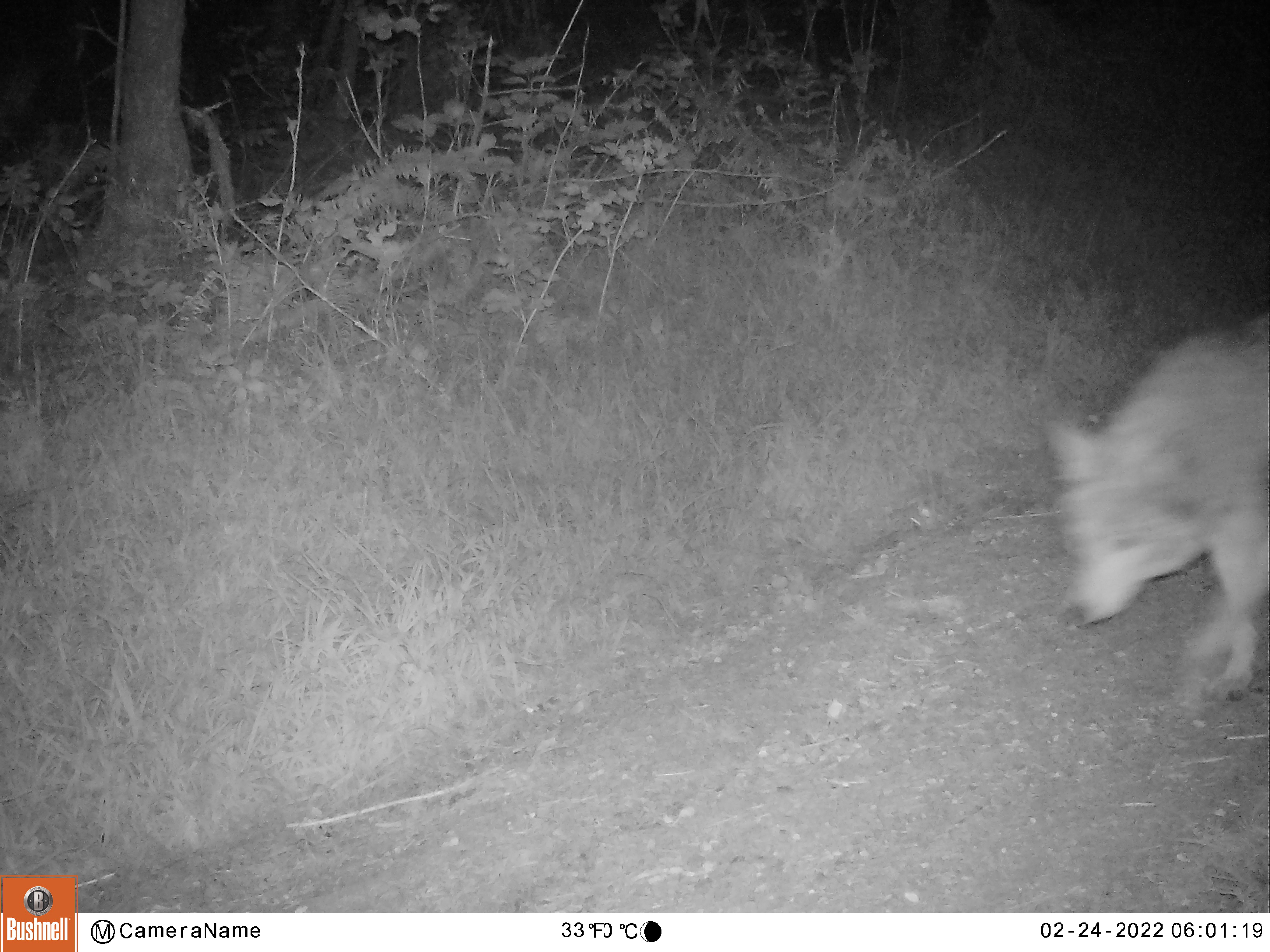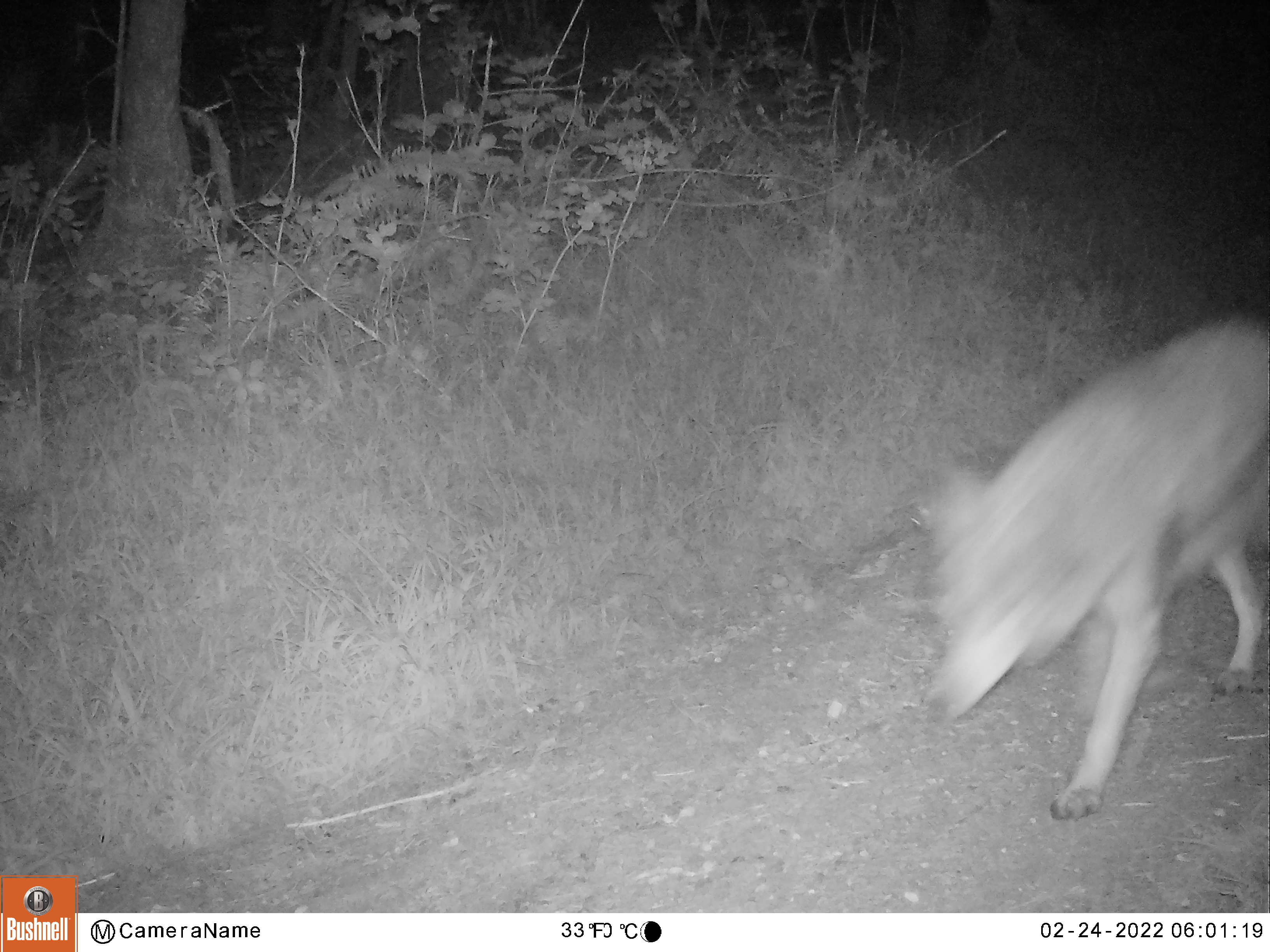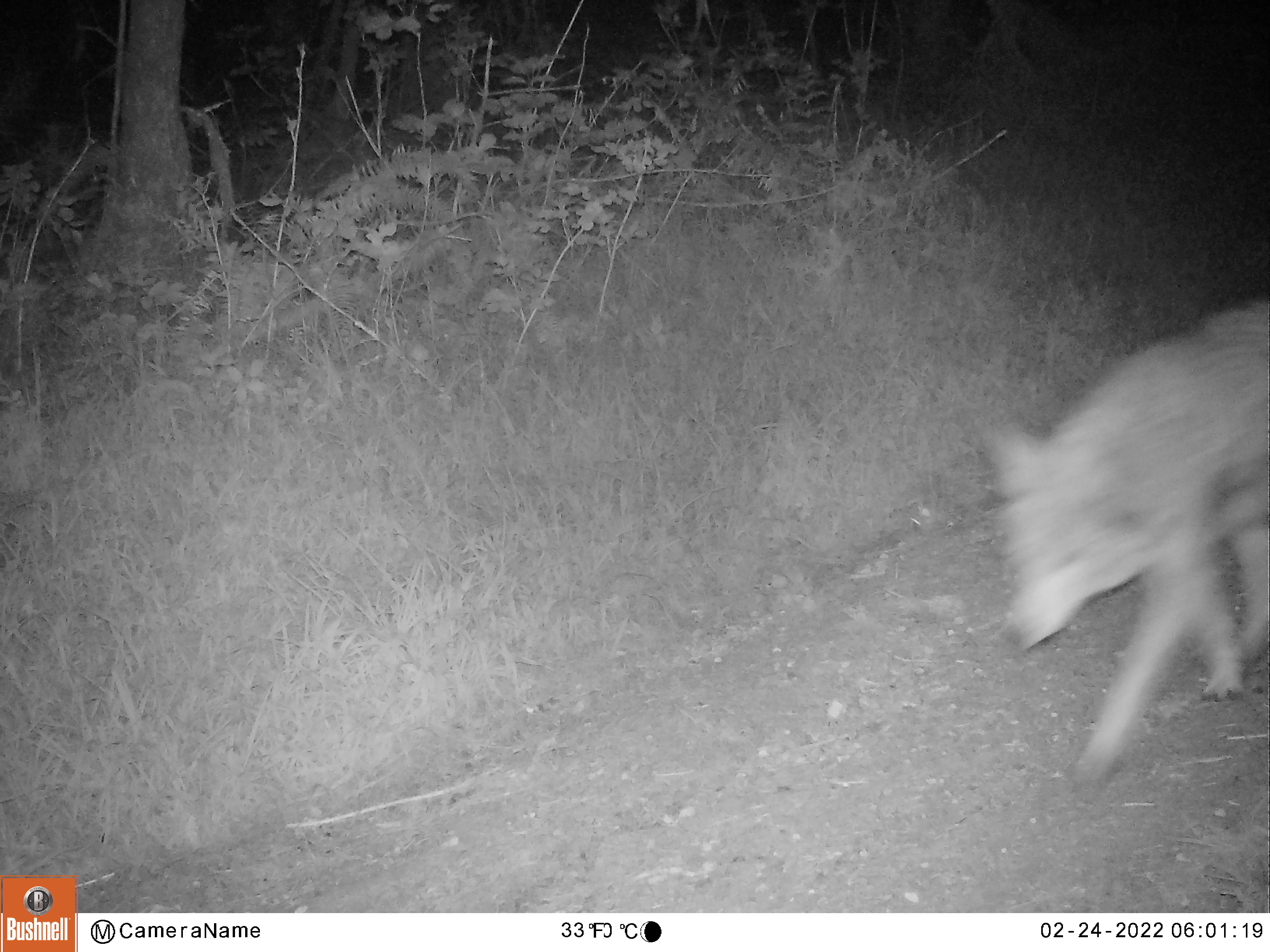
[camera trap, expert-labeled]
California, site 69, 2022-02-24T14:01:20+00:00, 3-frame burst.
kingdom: Animalia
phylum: Chordata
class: Mammalia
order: Carnivora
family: Canidae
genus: Canis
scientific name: Canis latrans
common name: coyote